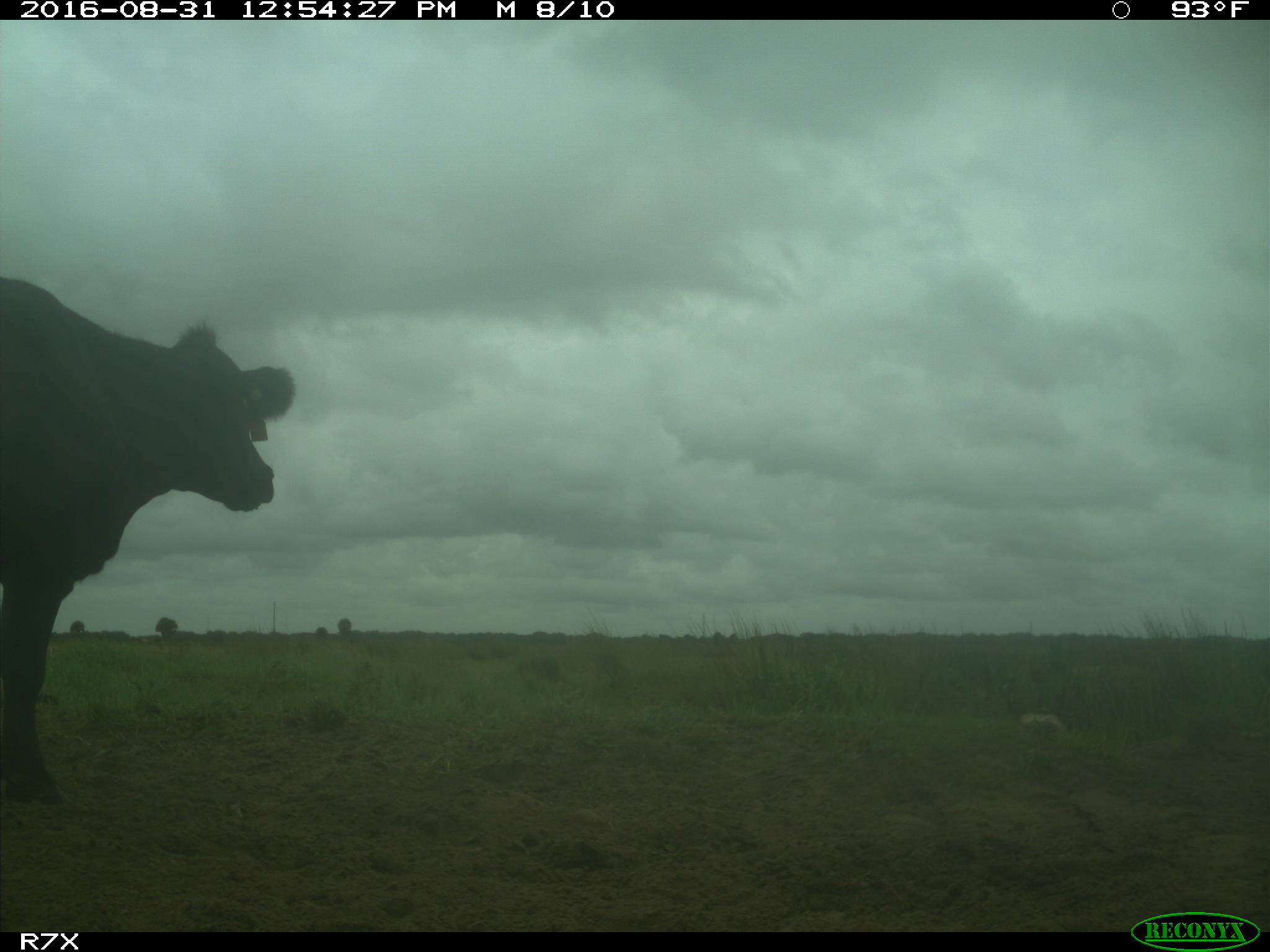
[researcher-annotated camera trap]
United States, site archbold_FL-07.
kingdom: Animalia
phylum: Chordata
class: Mammalia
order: Artiodactyla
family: Bovidae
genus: Bos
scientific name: Bos taurus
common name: domestic cow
Bos taurus (domestic cow).